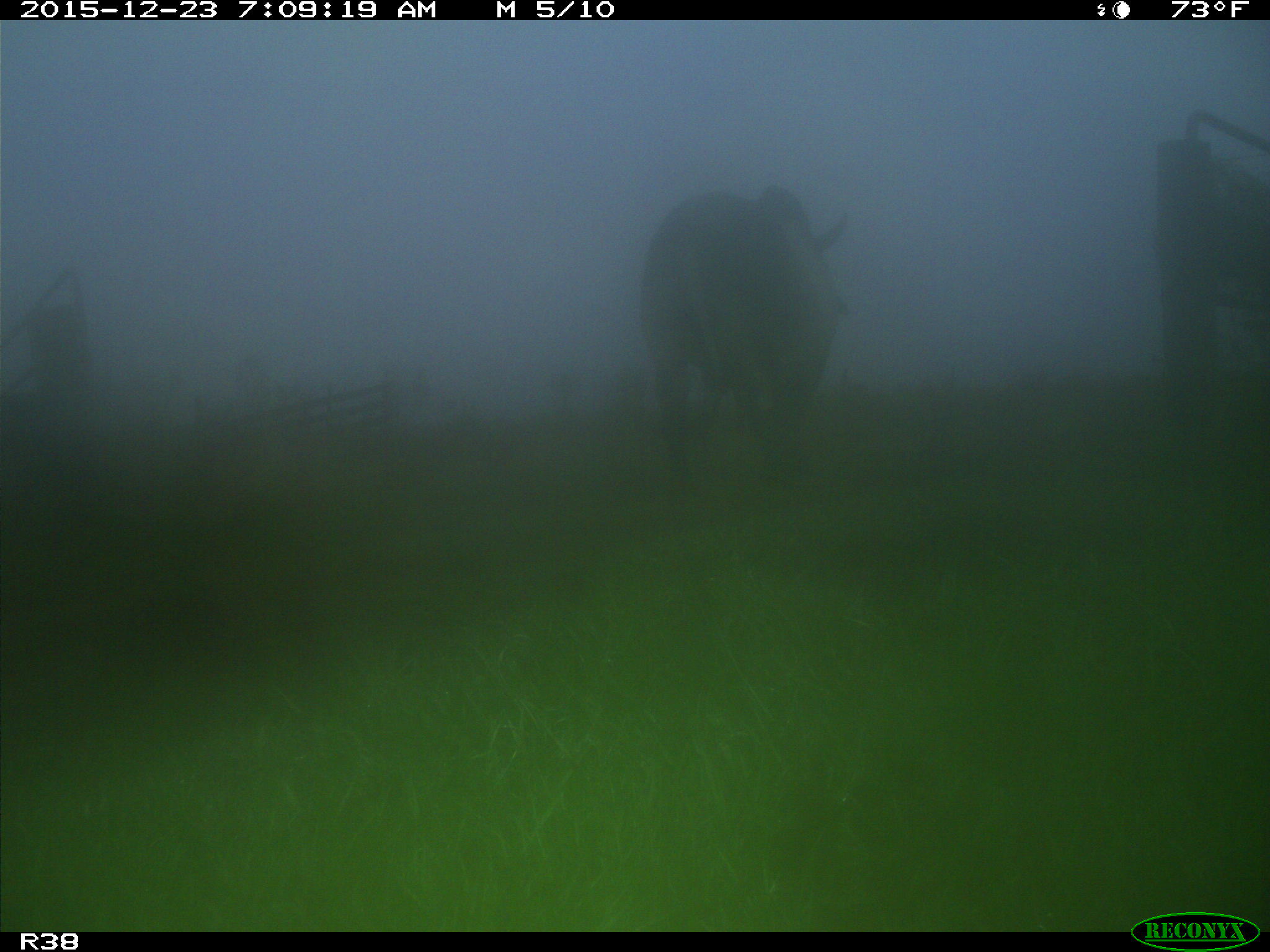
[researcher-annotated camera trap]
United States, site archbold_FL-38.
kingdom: Animalia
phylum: Chordata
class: Mammalia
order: Artiodactyla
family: Bovidae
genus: Bos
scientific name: Bos taurus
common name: domestic cow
Bos taurus (domestic cow).